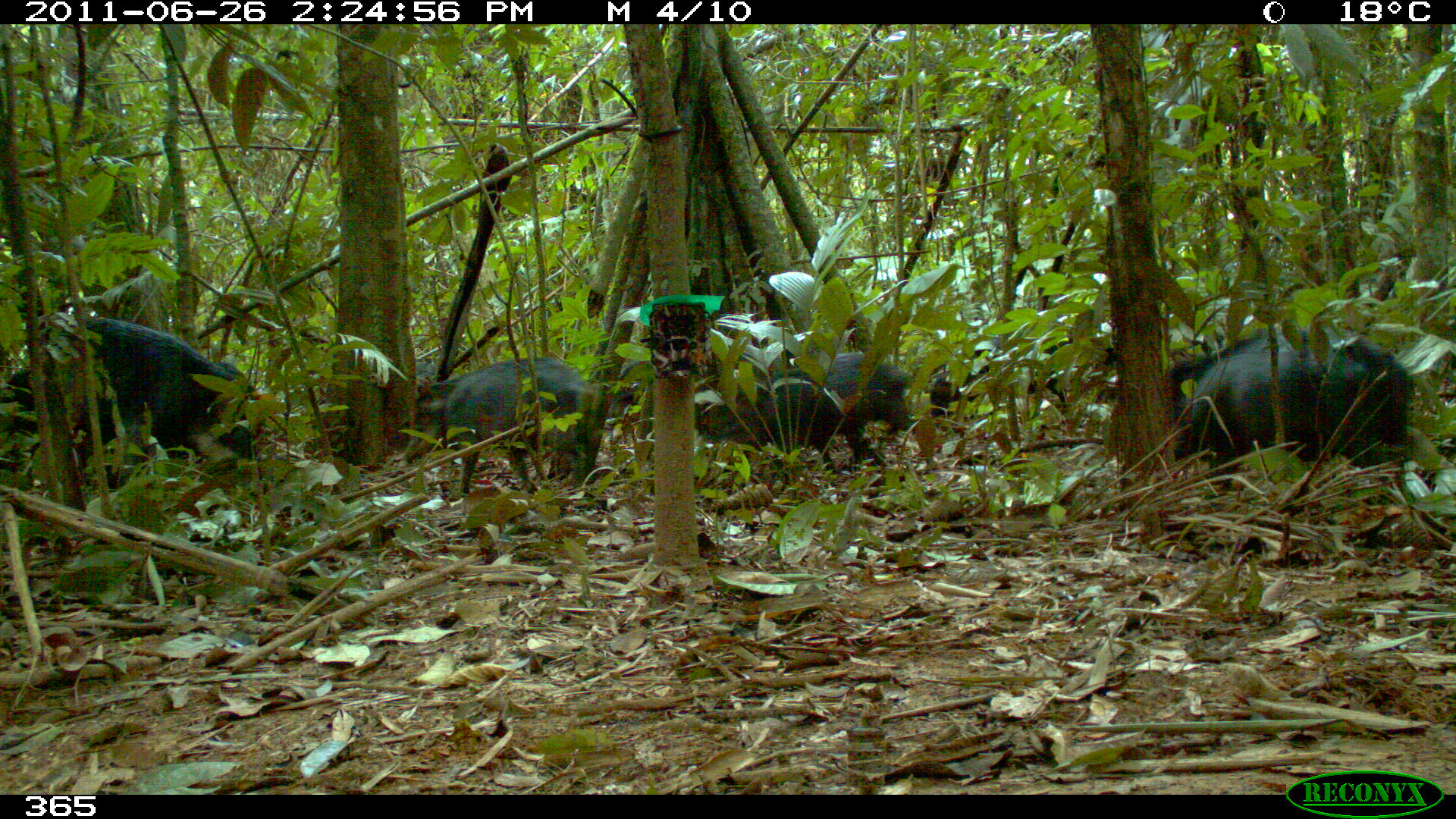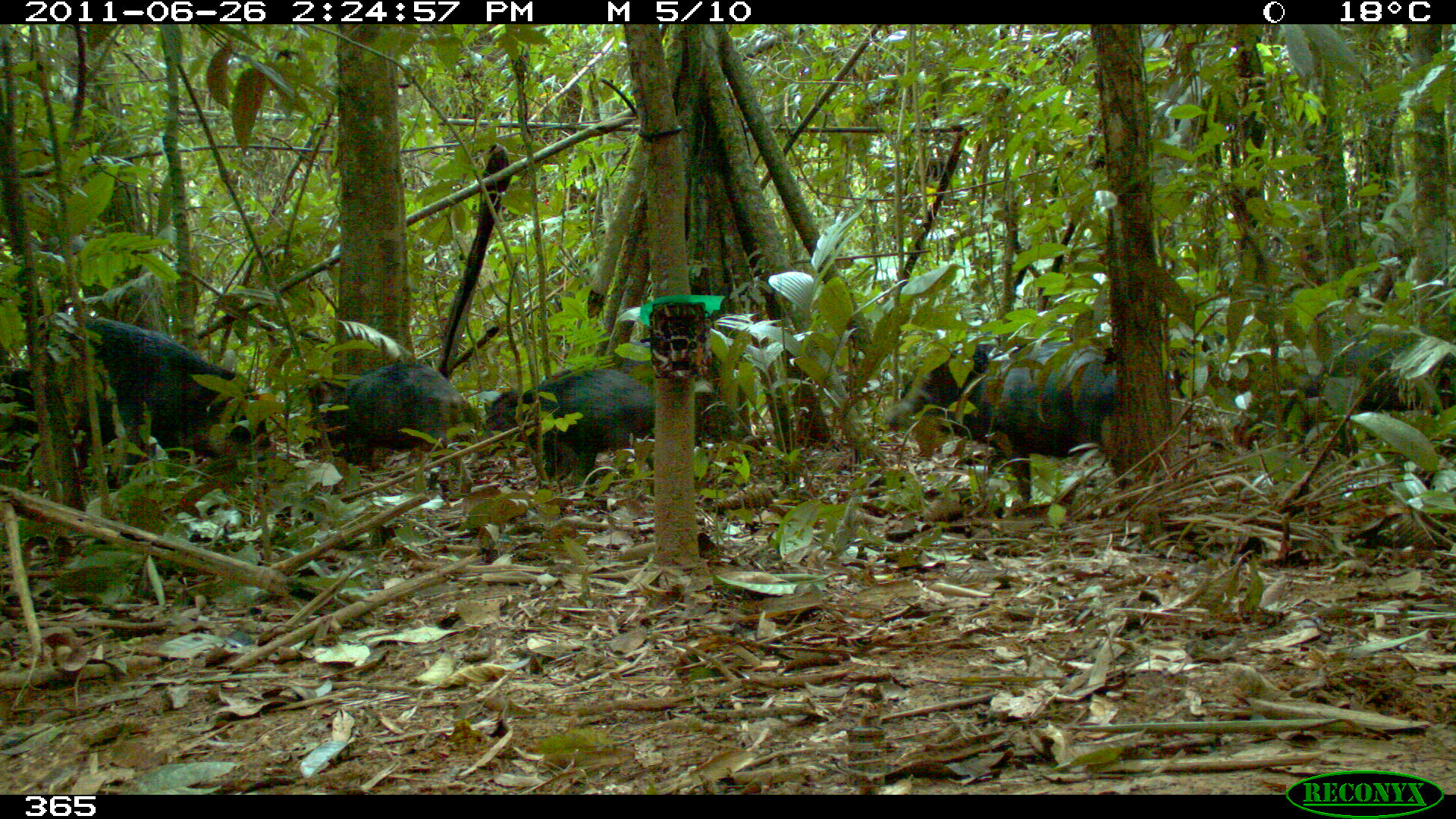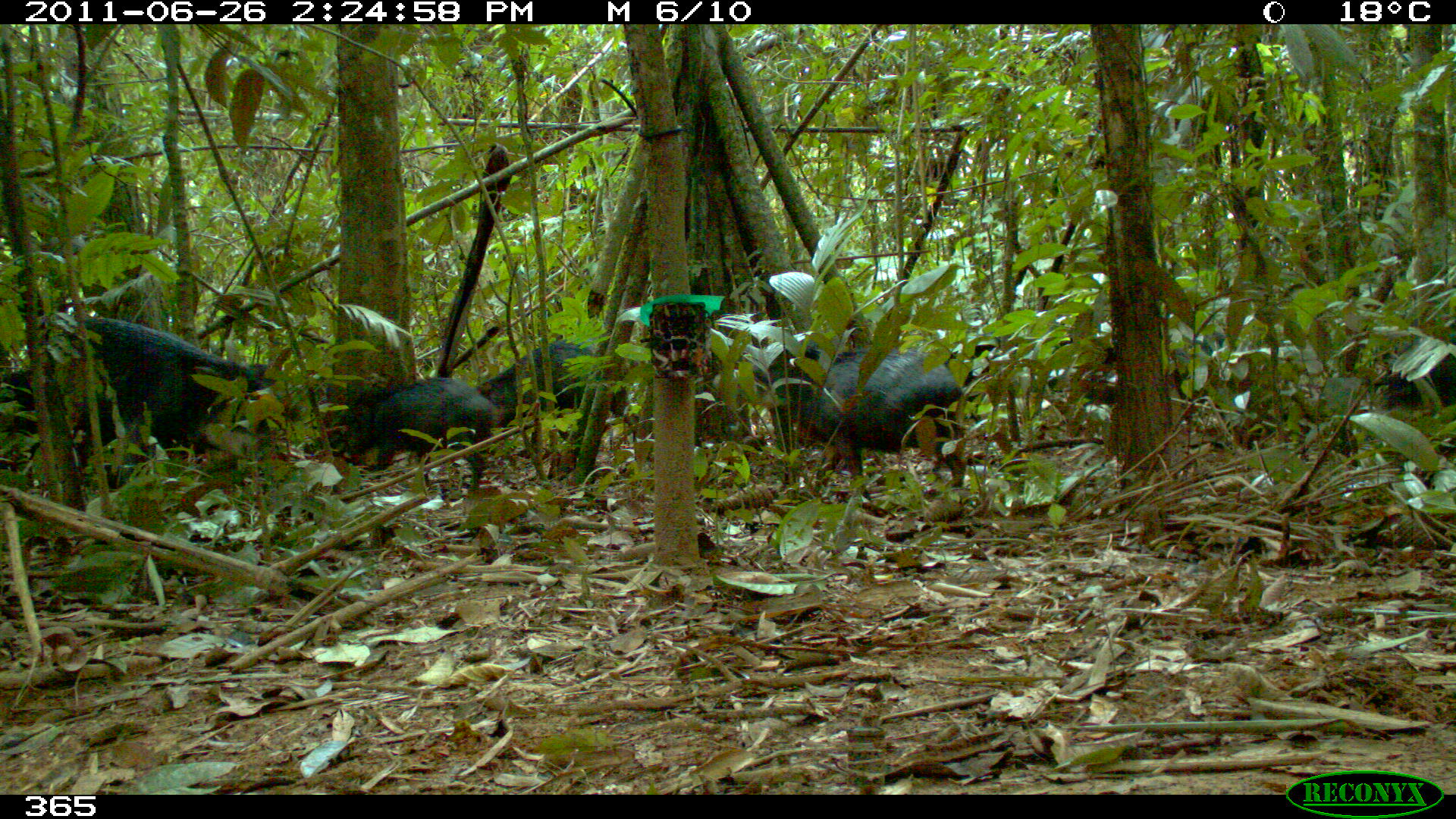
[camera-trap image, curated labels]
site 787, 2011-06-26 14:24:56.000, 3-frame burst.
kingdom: Animalia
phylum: Chordata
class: Mammalia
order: Artiodactyla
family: Tayassuidae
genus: Tayassu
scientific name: Tayassu pecari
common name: white-lipped peccary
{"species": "Tayassu pecari (white-lipped peccary)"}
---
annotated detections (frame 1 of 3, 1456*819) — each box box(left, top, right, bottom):
tayassu pecari: box(0, 317, 265, 485); box(1169, 331, 1411, 490); box(693, 351, 911, 476); box(445, 359, 596, 501); box(926, 340, 1065, 419); box(410, 360, 447, 457)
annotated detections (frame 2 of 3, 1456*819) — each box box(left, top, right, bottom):
tayassu pecari: box(0, 317, 271, 493); box(880, 336, 1133, 505); box(1276, 329, 1455, 460); box(306, 362, 480, 490); box(482, 369, 657, 496)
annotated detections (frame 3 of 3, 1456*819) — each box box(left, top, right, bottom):
tayassu pecari: box(0, 317, 272, 491); box(713, 336, 961, 492); box(301, 377, 494, 495); box(475, 340, 605, 460); box(1047, 333, 1211, 421); box(1388, 338, 1455, 415); box(941, 339, 1006, 407)